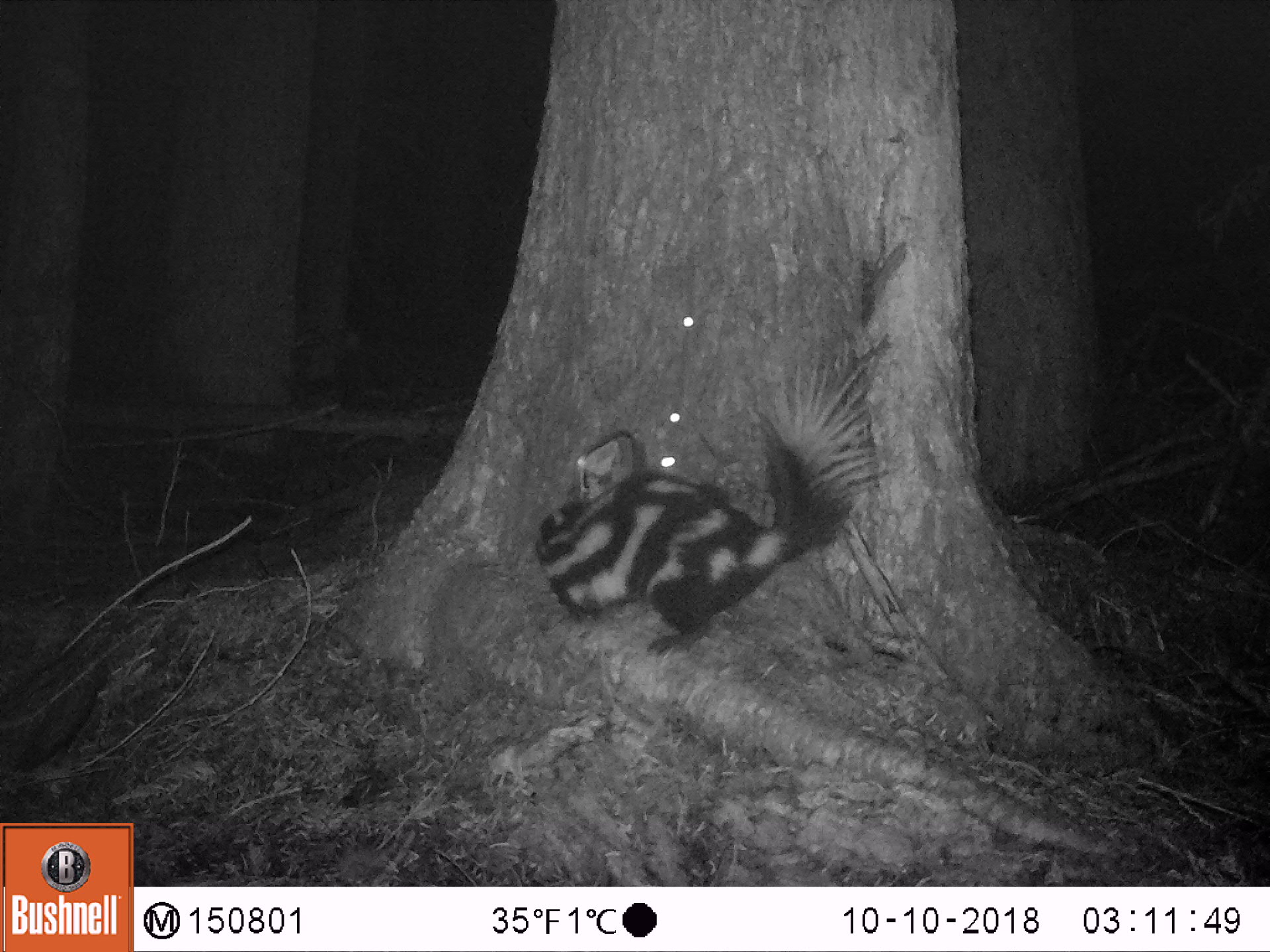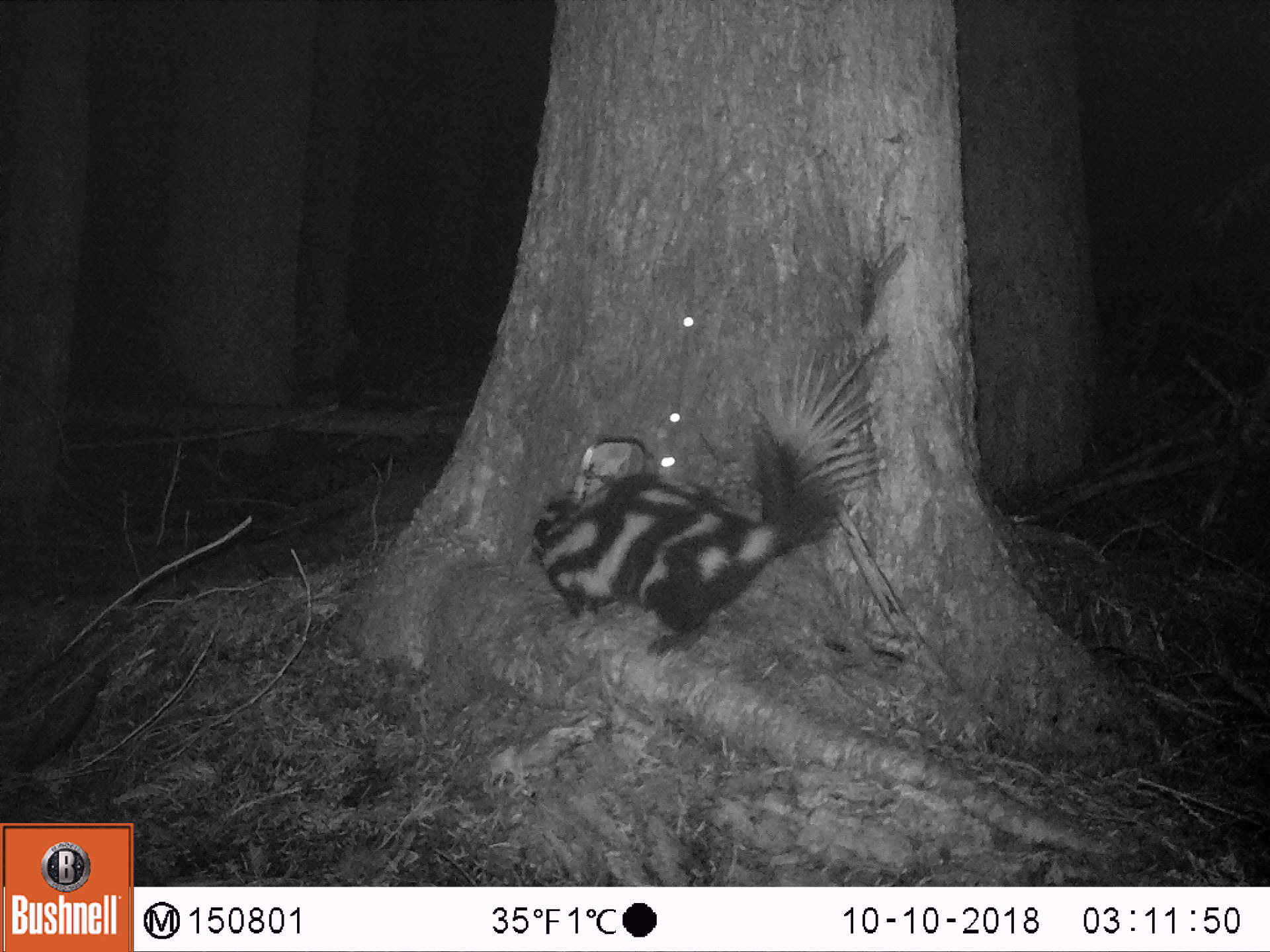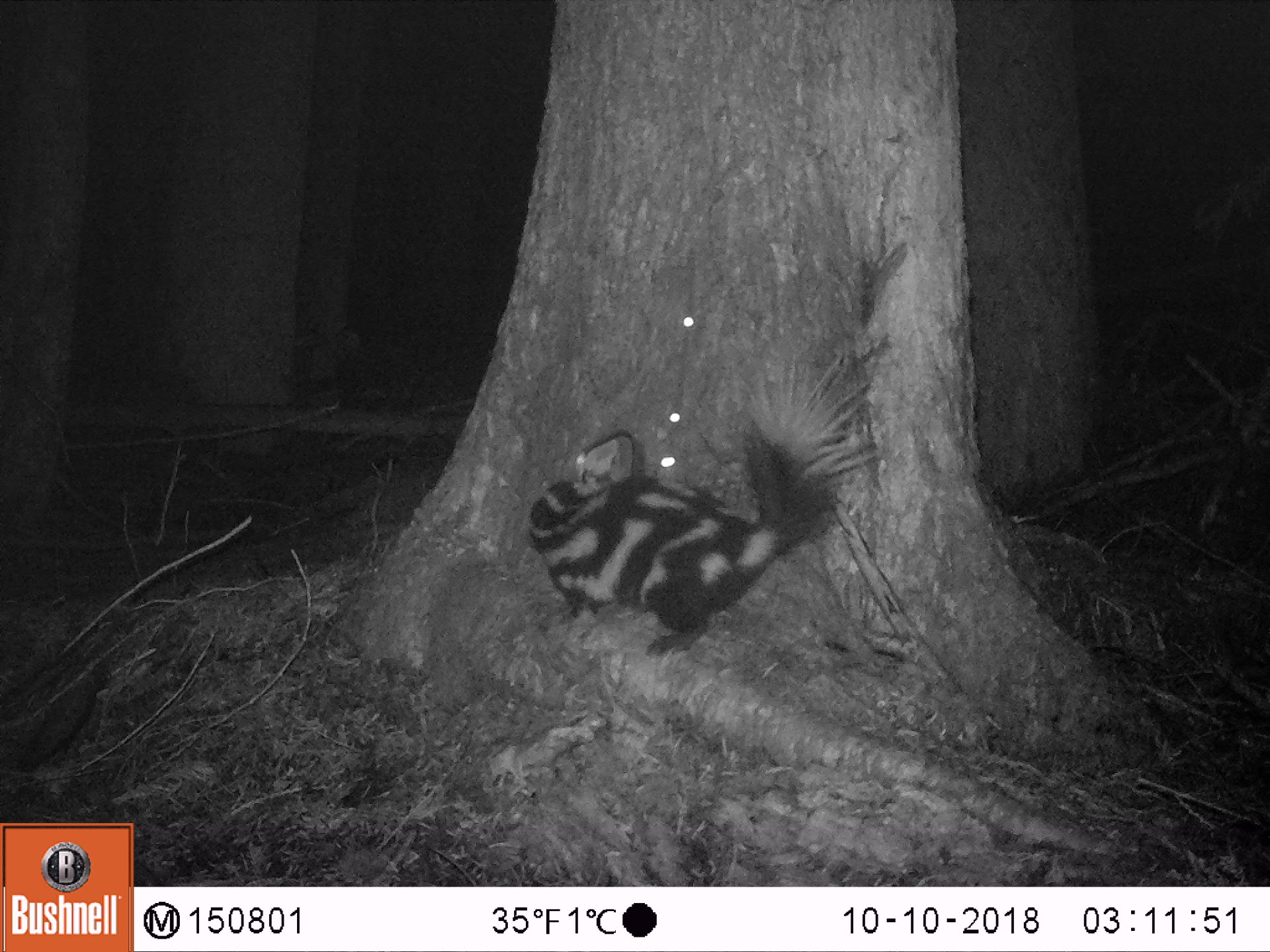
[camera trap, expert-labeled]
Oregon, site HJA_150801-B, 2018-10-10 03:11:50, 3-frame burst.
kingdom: Animalia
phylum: Chordata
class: Mammalia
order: Carnivora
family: Mephitidae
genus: Spilogale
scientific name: Spilogale gracilis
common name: western spotted skunk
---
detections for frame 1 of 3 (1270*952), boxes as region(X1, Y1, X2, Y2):
western spotted skunk: region(518, 329, 887, 650)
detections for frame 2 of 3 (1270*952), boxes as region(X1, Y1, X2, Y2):
western spotted skunk: region(501, 329, 896, 669)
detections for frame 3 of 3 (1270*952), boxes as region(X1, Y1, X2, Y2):
western spotted skunk: region(508, 331, 891, 673)